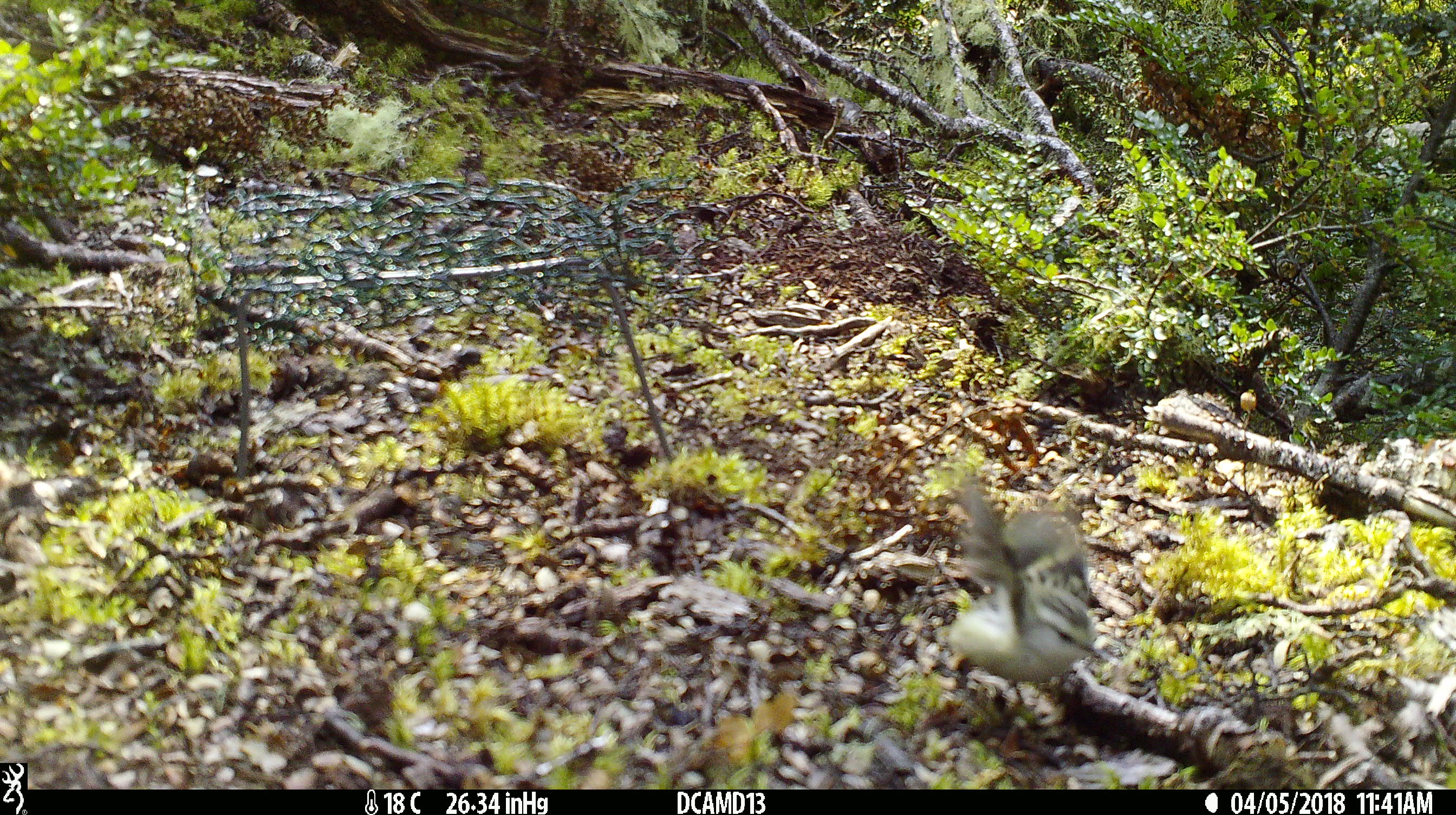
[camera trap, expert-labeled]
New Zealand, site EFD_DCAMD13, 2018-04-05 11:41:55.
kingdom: Animalia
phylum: Chordata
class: Aves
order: Passeriformes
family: Acanthisittidae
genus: Acanthisitta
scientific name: Acanthisitta chloris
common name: rifleman